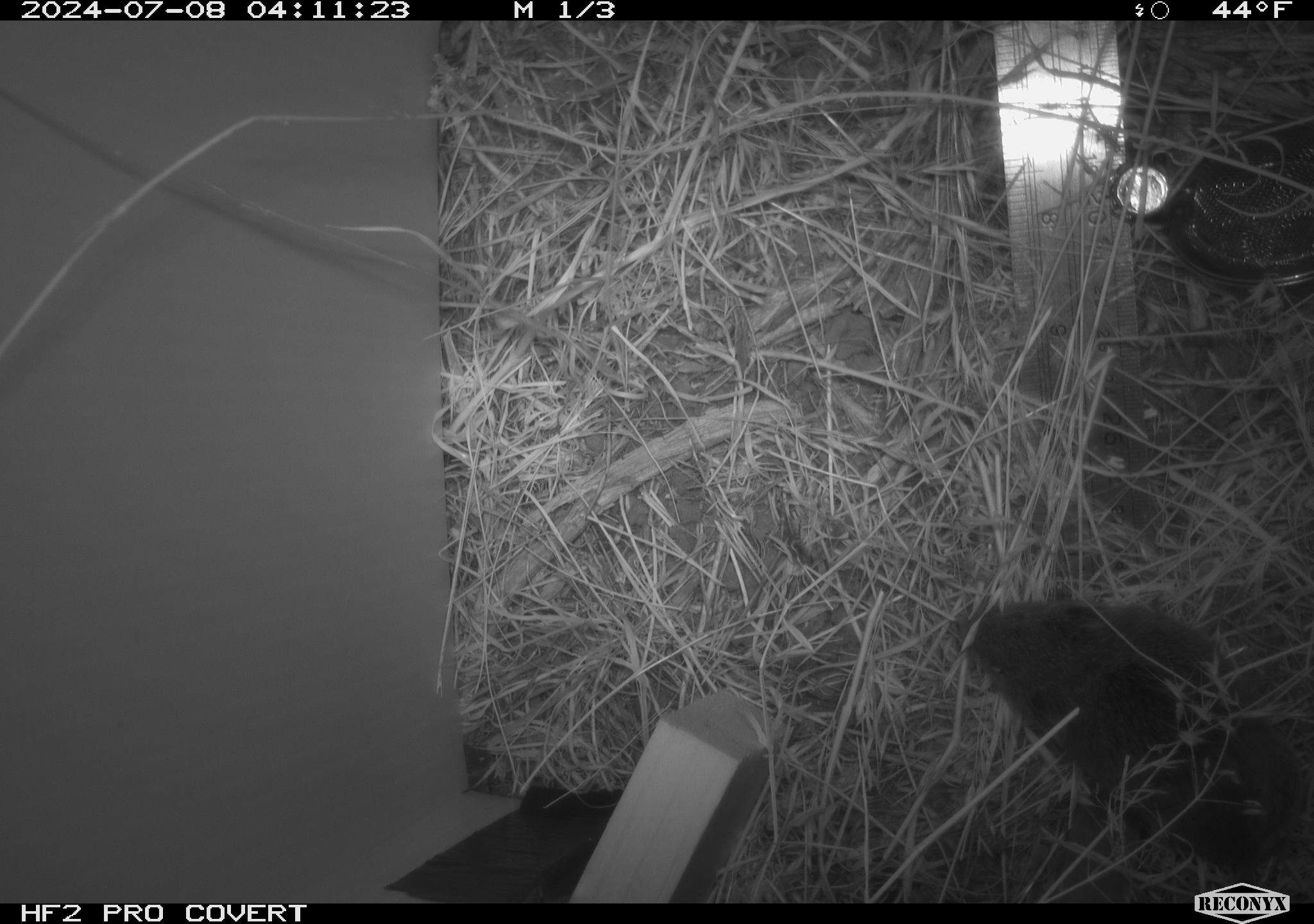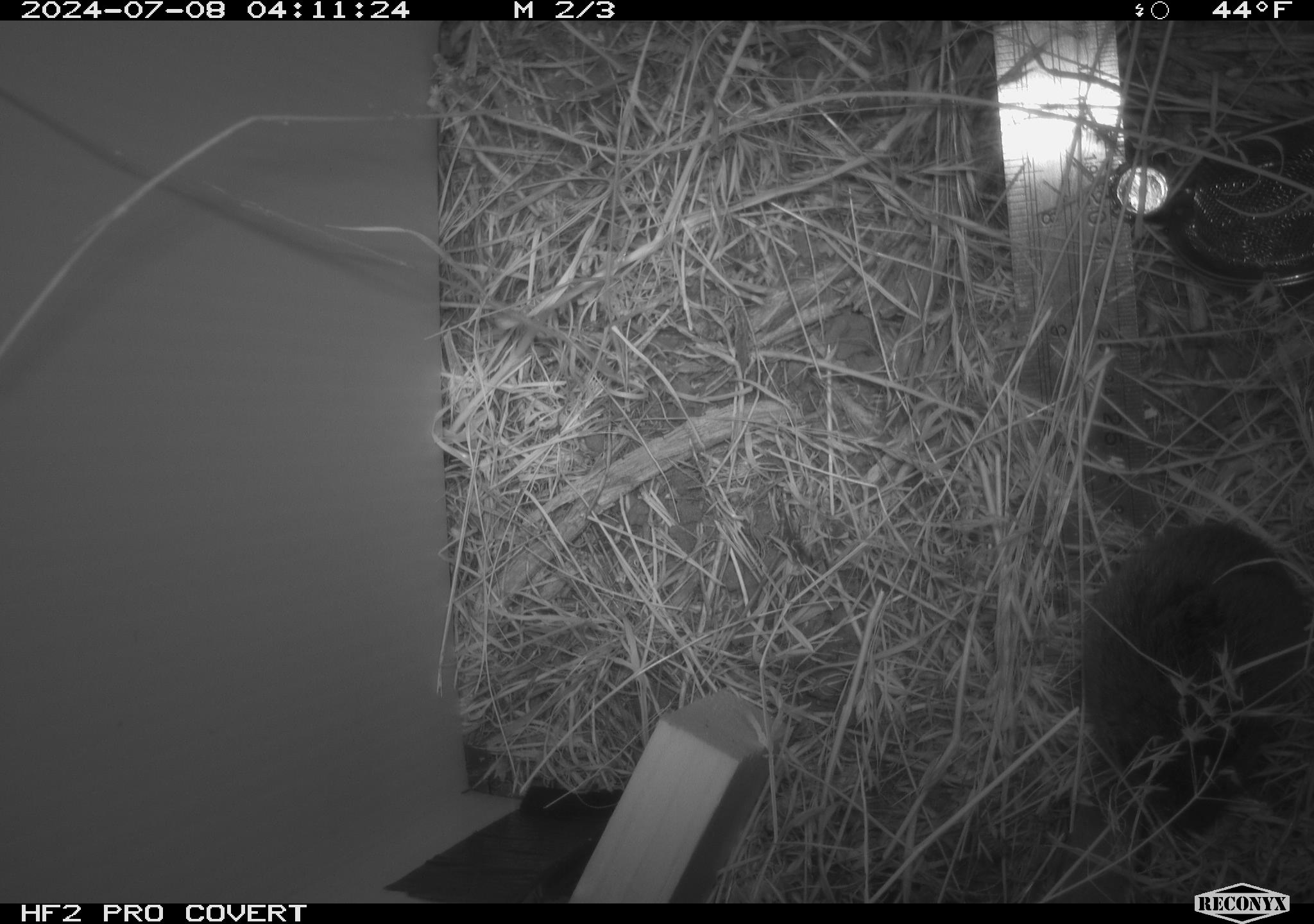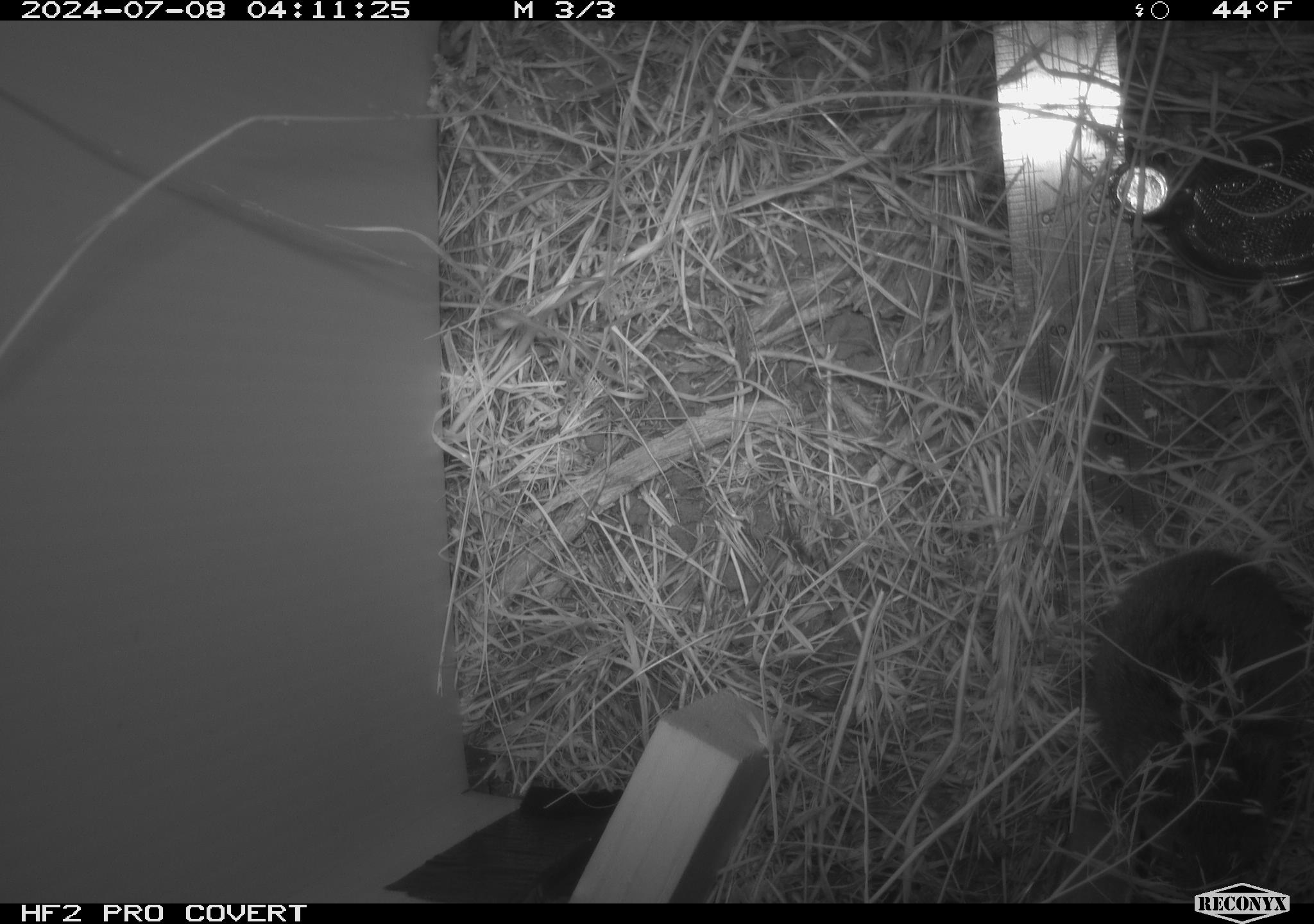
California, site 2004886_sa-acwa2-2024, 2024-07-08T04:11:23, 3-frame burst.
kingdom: Animalia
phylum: Chordata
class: Mammalia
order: Rodentia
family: Cricetidae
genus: Microtus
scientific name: Microtus californicus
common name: california vole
California vole (Microtus californicus).